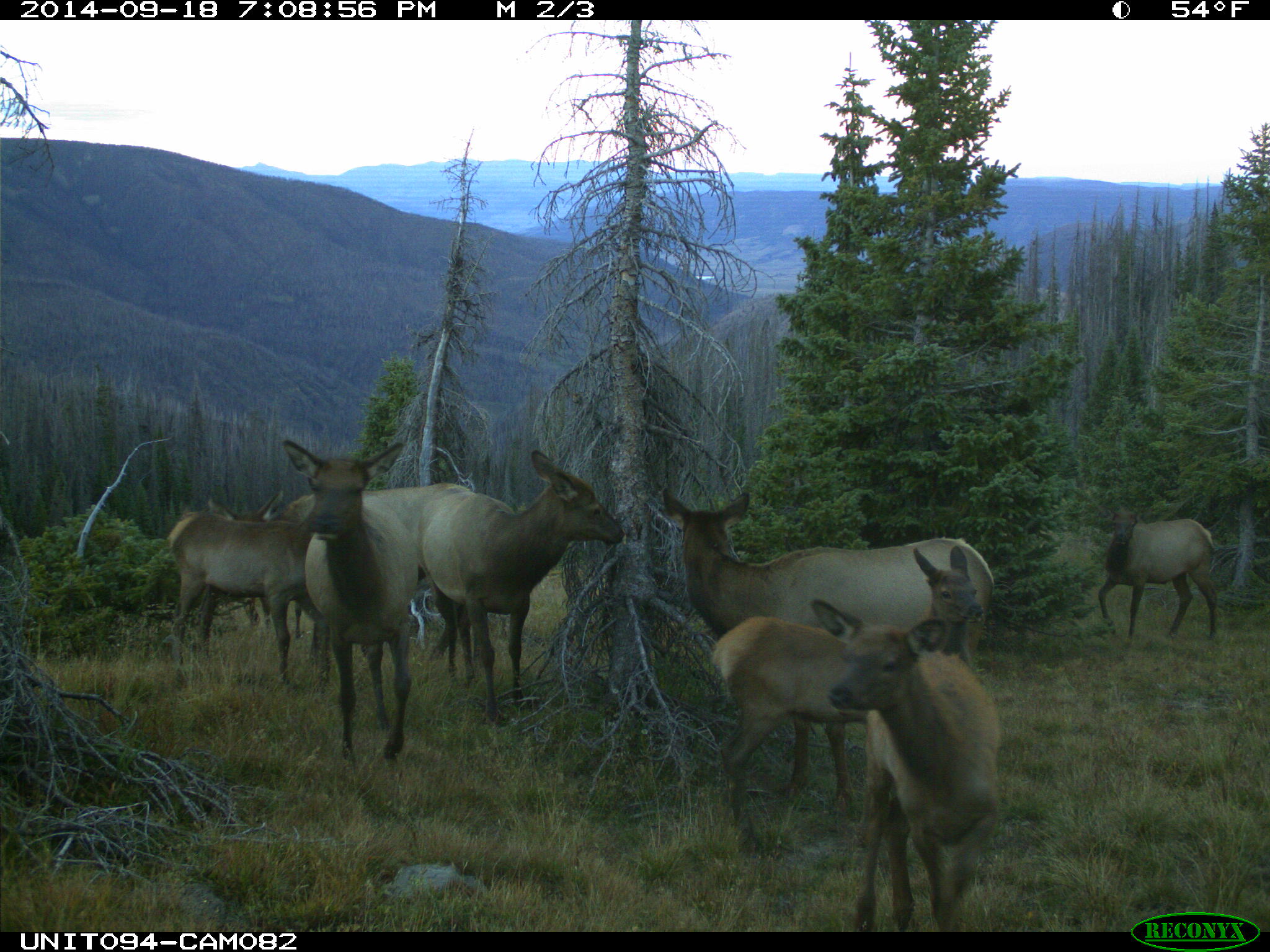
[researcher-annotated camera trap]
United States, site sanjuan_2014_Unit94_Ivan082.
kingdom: Animalia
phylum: Chordata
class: Mammalia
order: Artiodactyla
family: Cervidae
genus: Cervus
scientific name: Cervus elaphus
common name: red deer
Cervus elaphus (red deer).